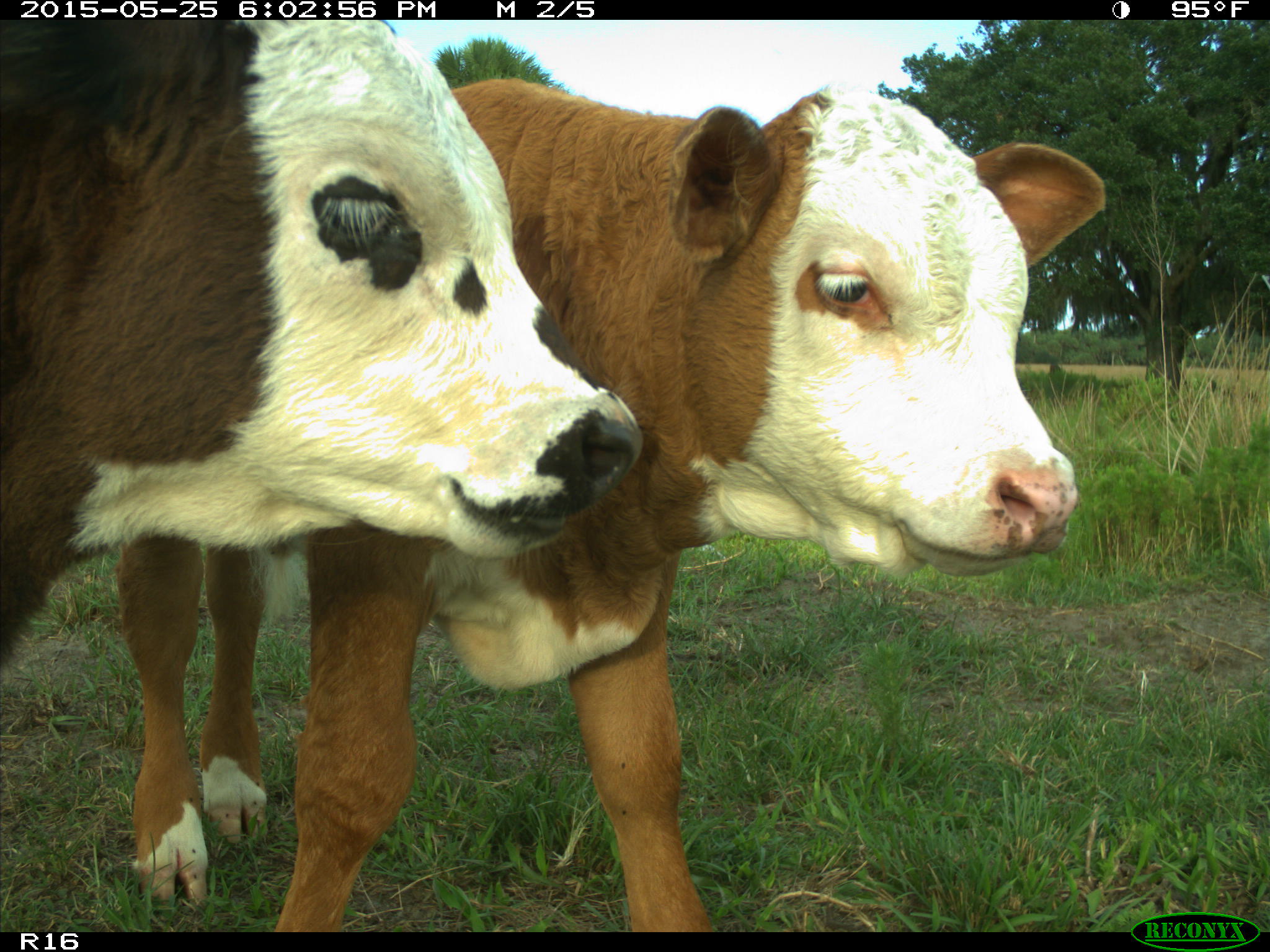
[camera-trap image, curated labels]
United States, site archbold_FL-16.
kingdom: Animalia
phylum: Chordata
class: Mammalia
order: Artiodactyla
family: Bovidae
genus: Bos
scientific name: Bos taurus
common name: domestic cow